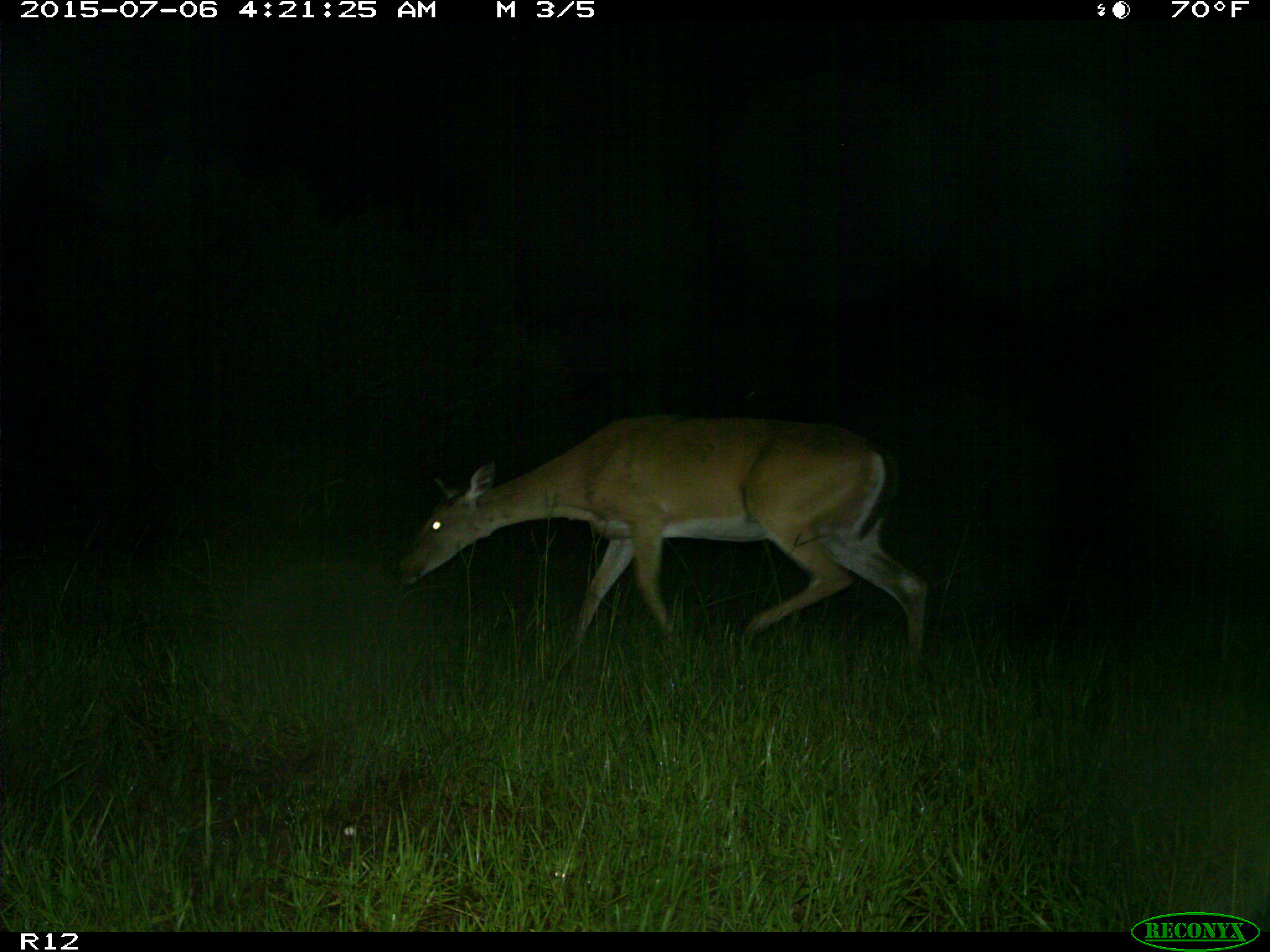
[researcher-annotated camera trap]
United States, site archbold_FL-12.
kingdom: Animalia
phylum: Chordata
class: Mammalia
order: Artiodactyla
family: Cervidae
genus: Odocoileus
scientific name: Odocoileus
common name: deer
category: unidentified deer